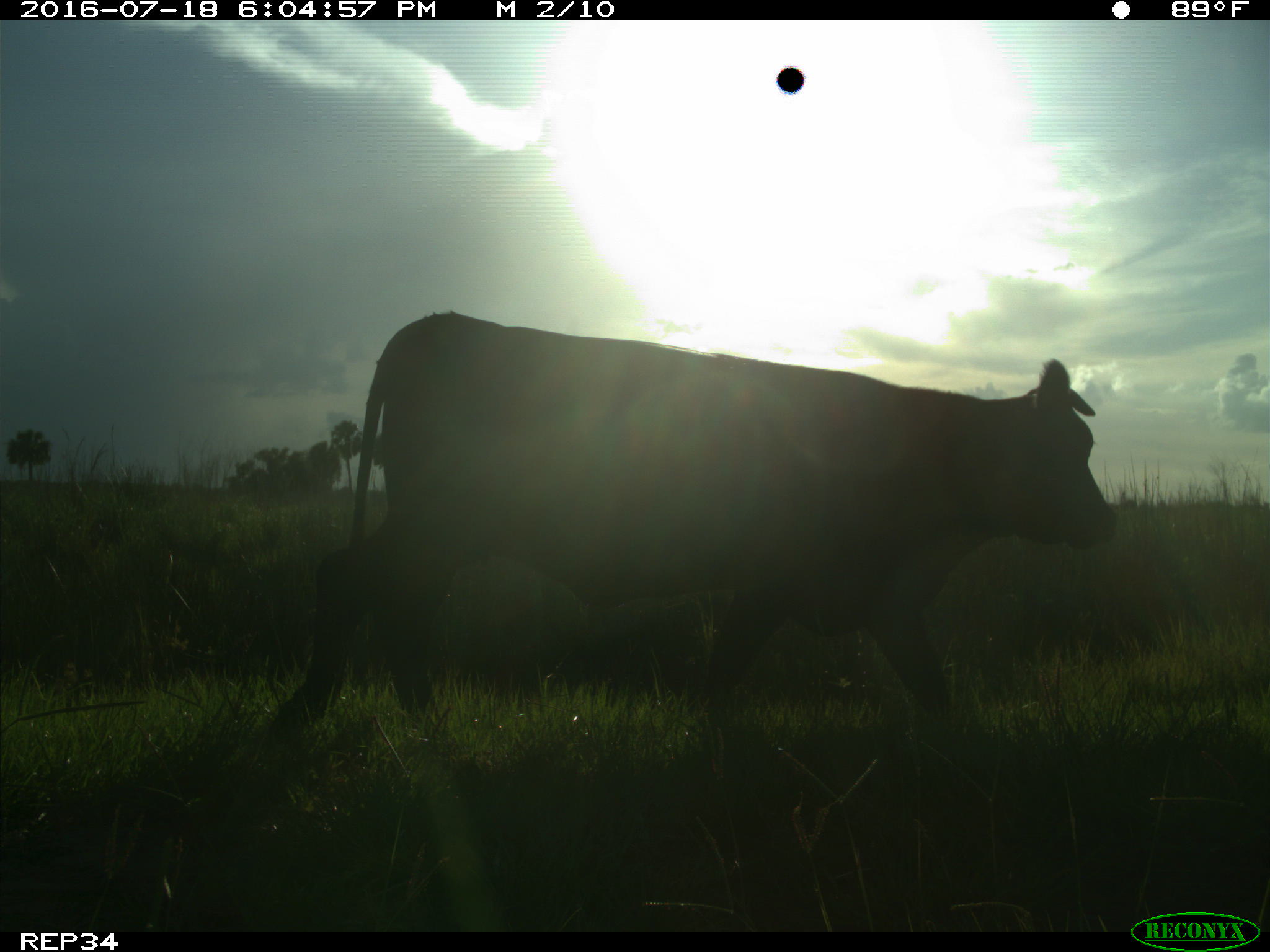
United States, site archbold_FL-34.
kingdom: Animalia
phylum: Chordata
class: Mammalia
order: Artiodactyla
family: Bovidae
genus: Bos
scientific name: Bos taurus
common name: domestic cow